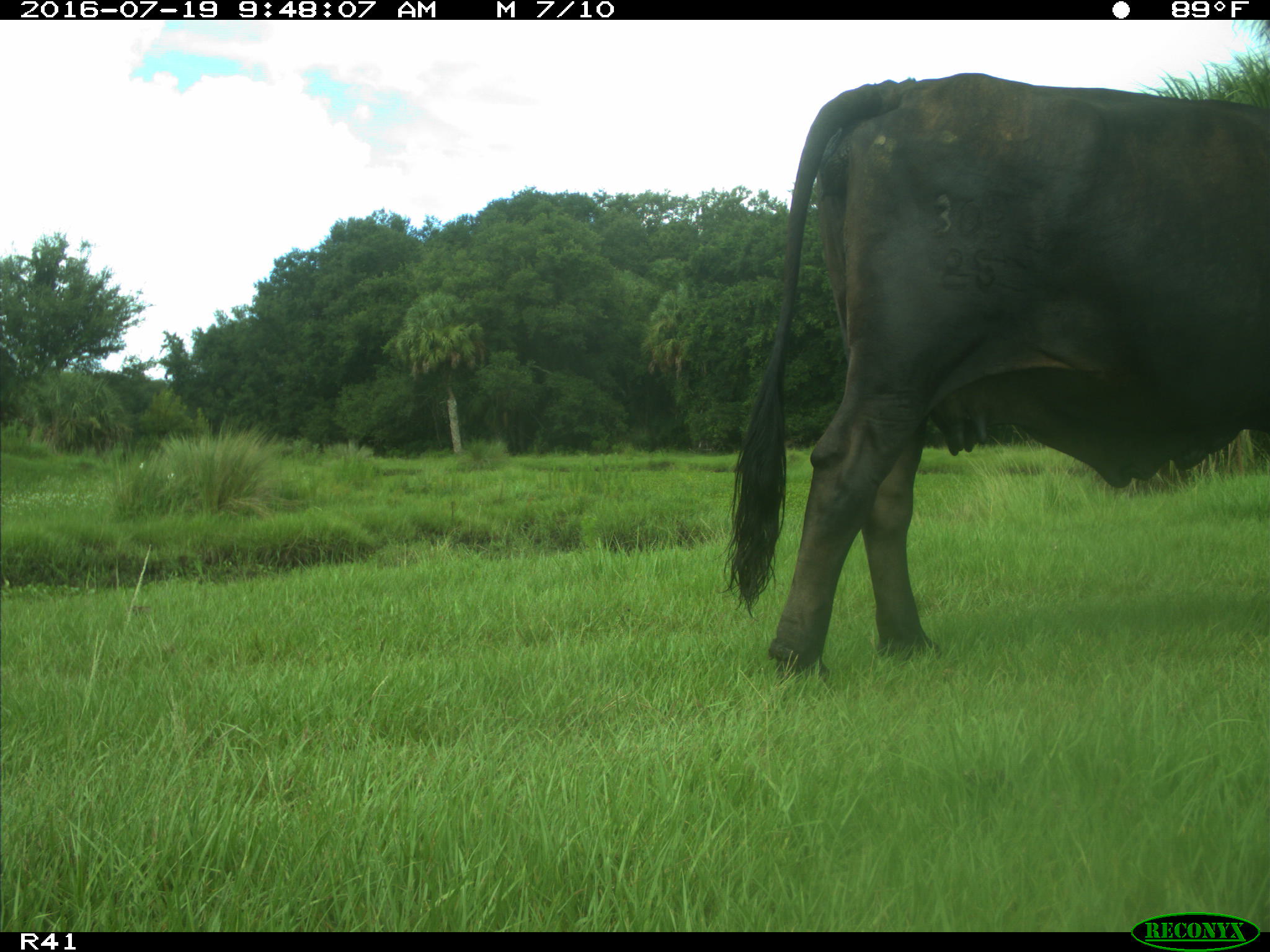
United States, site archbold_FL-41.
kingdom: Animalia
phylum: Chordata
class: Mammalia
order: Artiodactyla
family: Bovidae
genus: Bos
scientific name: Bos taurus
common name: domestic cow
Bos taurus (domestic cow).